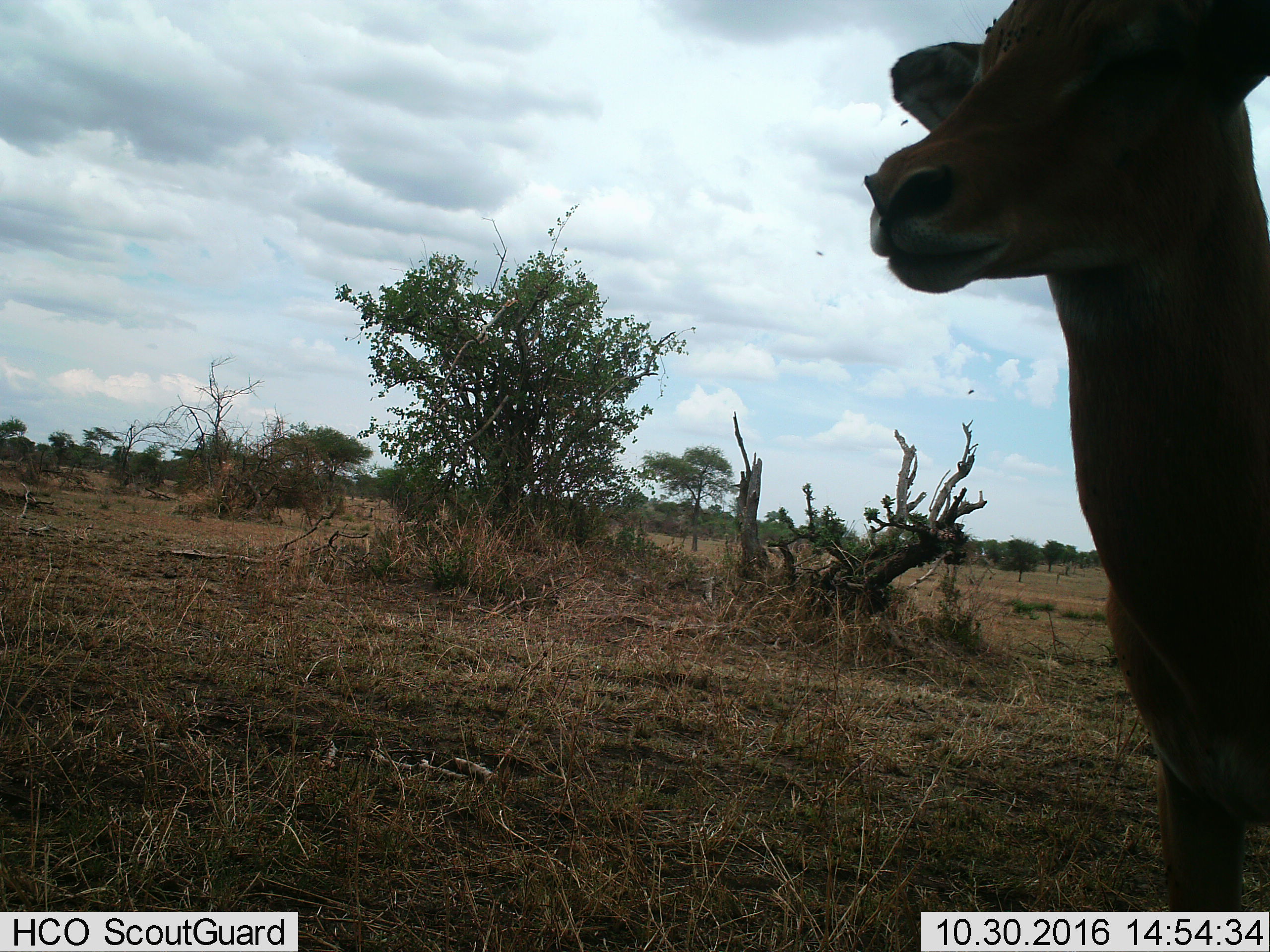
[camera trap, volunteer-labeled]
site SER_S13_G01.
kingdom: Animalia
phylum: Chordata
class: Mammalia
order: Artiodactyla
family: Bovidae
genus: Aepyceros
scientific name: Aepyceros melampus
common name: impala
Impala (Aepyceros melampus), count 1. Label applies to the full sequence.